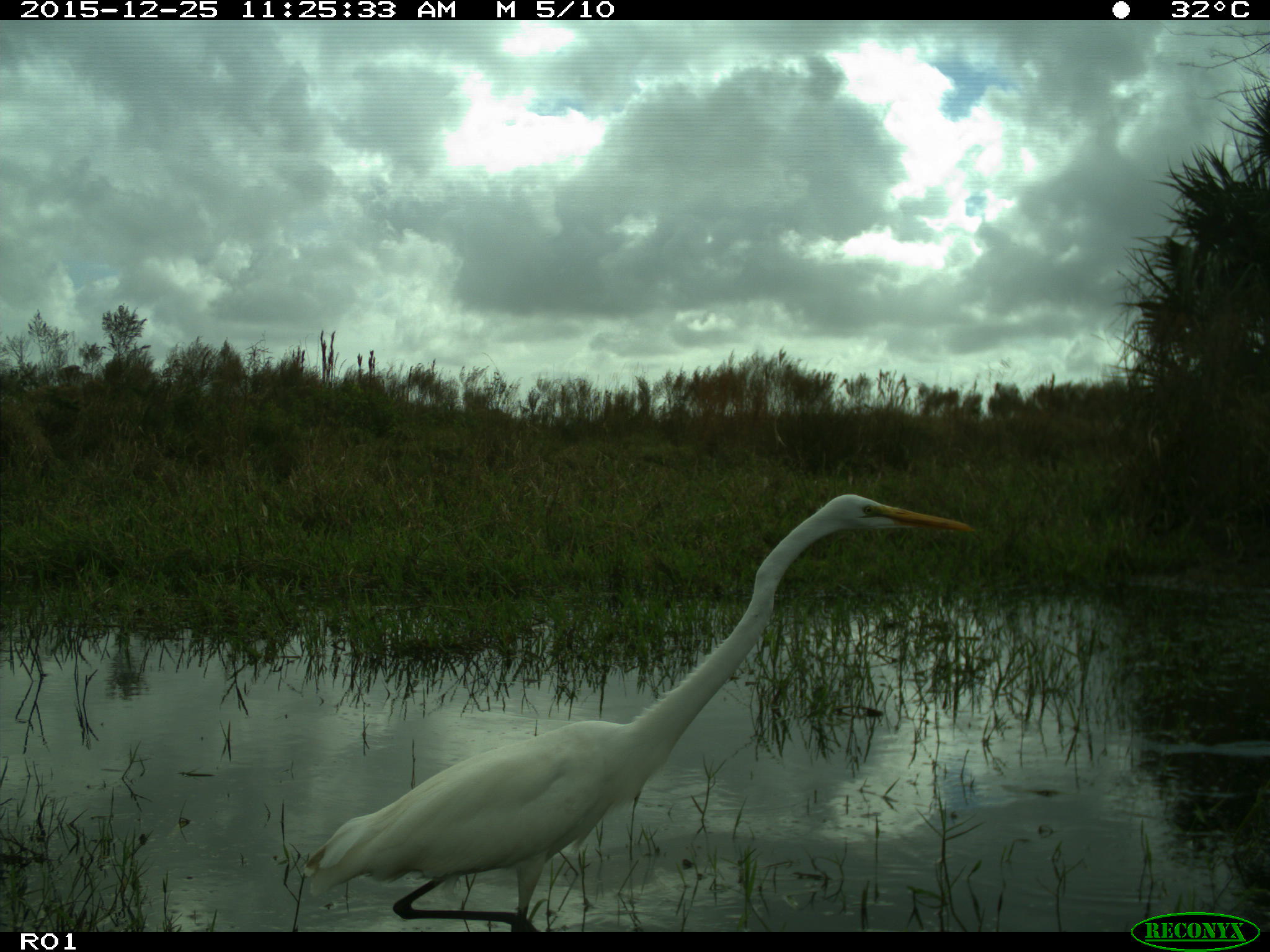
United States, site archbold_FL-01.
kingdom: Animalia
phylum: Chordata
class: Aves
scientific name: Aves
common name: birds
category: unidentified bird